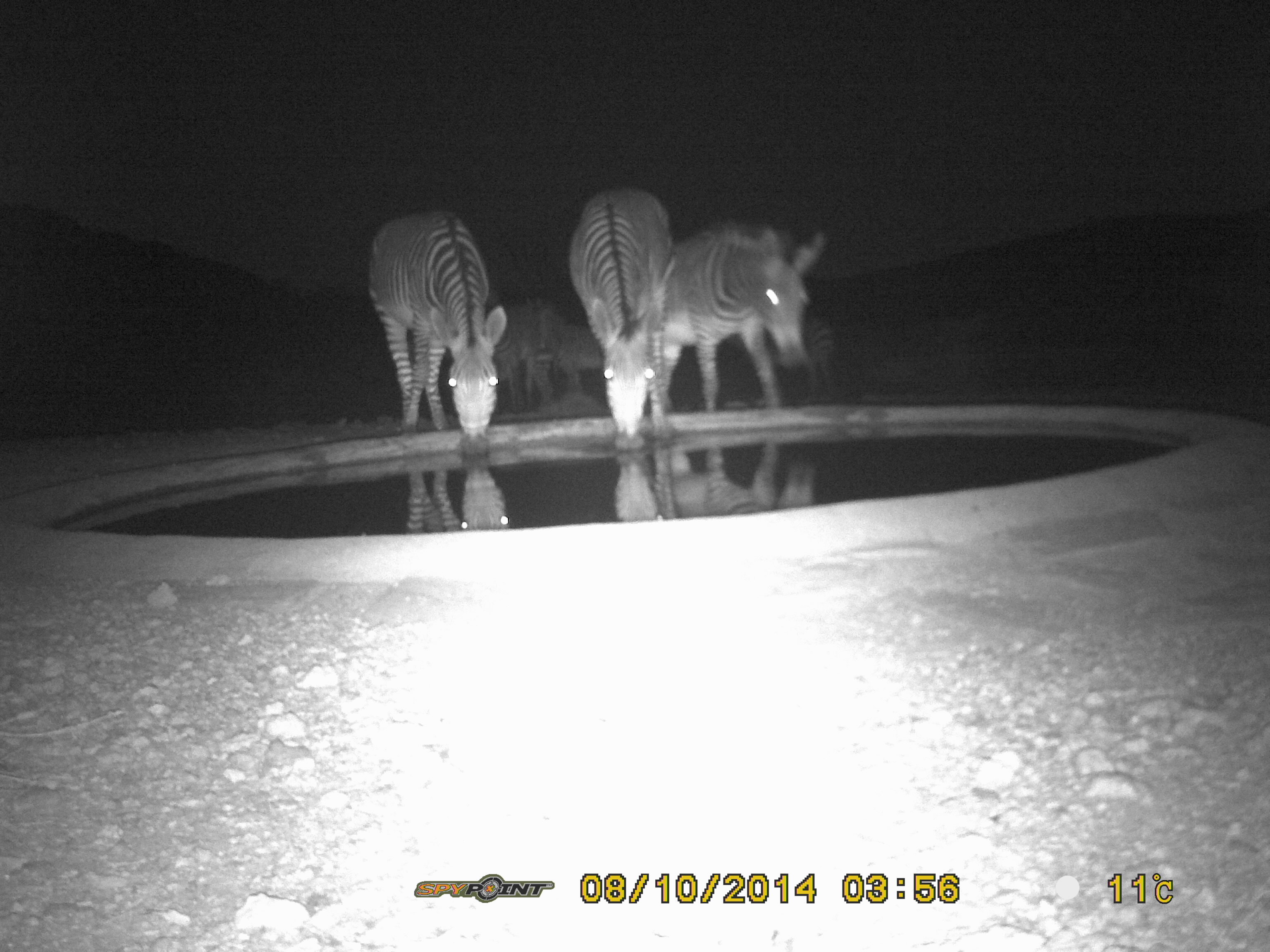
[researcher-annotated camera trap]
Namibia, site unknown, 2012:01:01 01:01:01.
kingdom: Animalia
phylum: Chordata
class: Mammalia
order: Perissodactyla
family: Equidae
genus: Equus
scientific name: Equus zebra hartmannae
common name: hartmann's mountain zebra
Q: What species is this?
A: Equus zebra hartmannae (hartmann's mountain zebra).